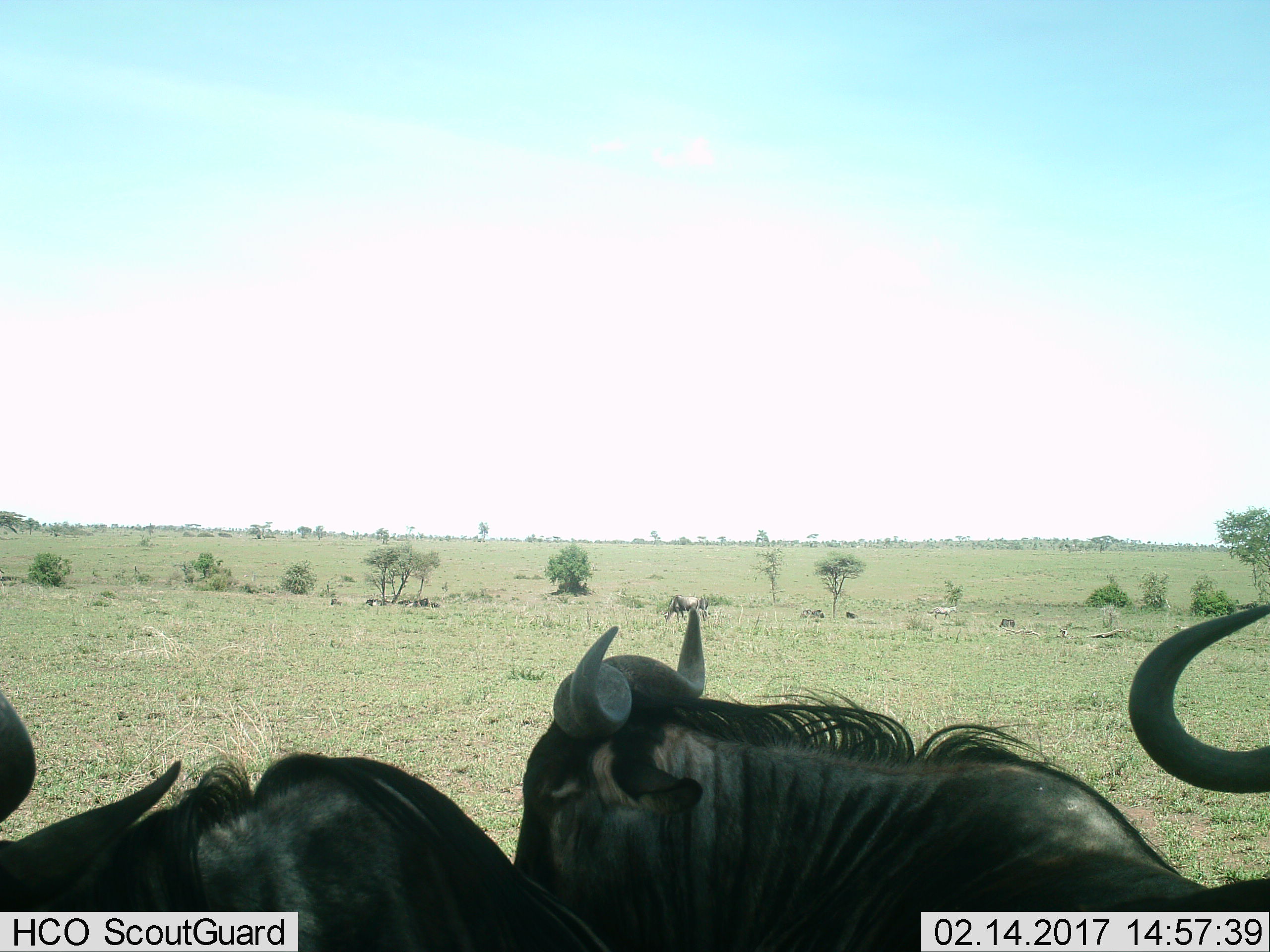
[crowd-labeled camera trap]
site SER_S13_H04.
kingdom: Animalia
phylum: Chordata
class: Mammalia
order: Artiodactyla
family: Bovidae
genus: Connochaetes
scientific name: Connochaetes taurinus taurinus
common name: blue wildebeest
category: wildebeestblue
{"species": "wildebeestblue (blue wildebeest) (Connochaetes taurinus taurinus)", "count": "4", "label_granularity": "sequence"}